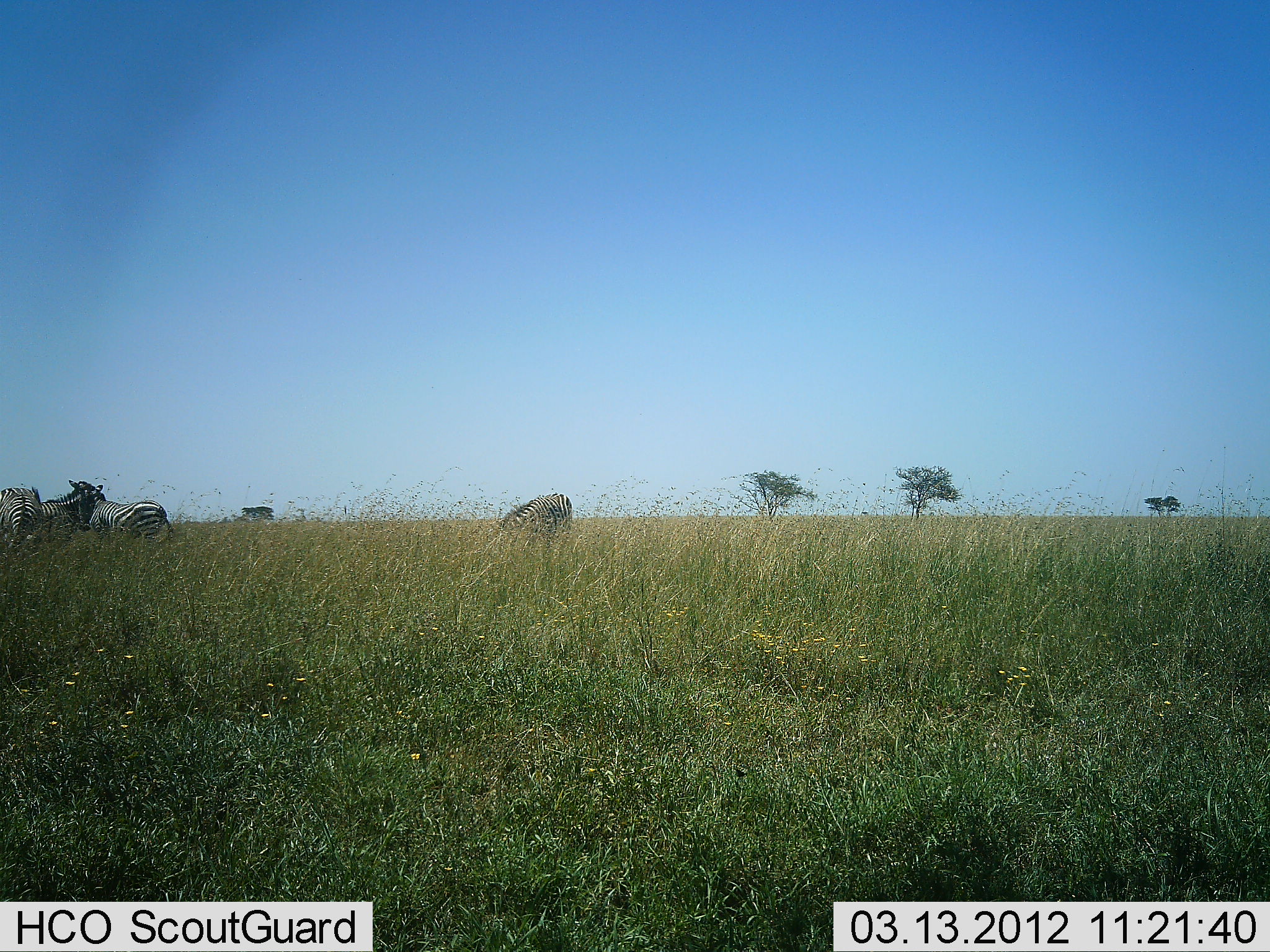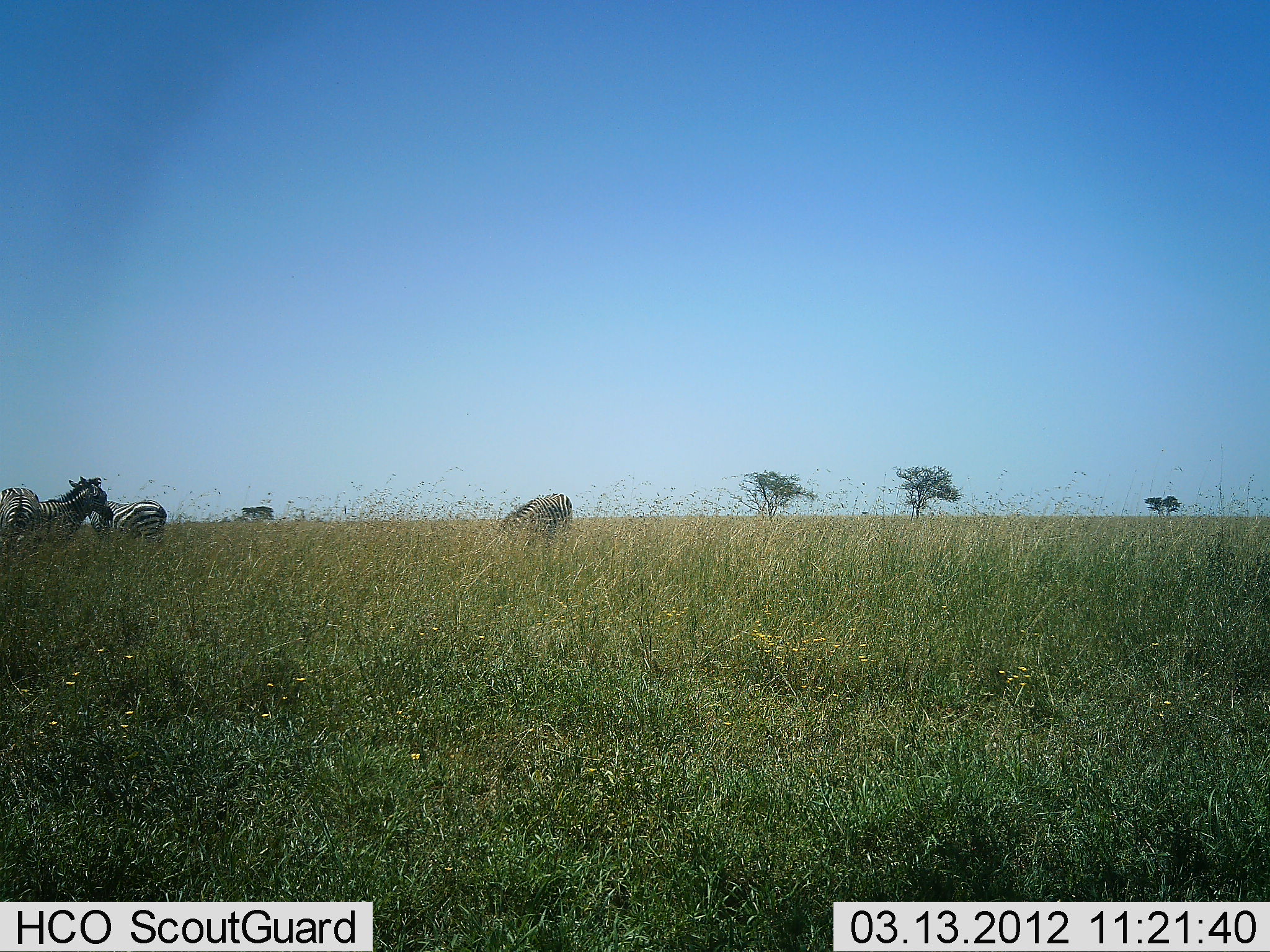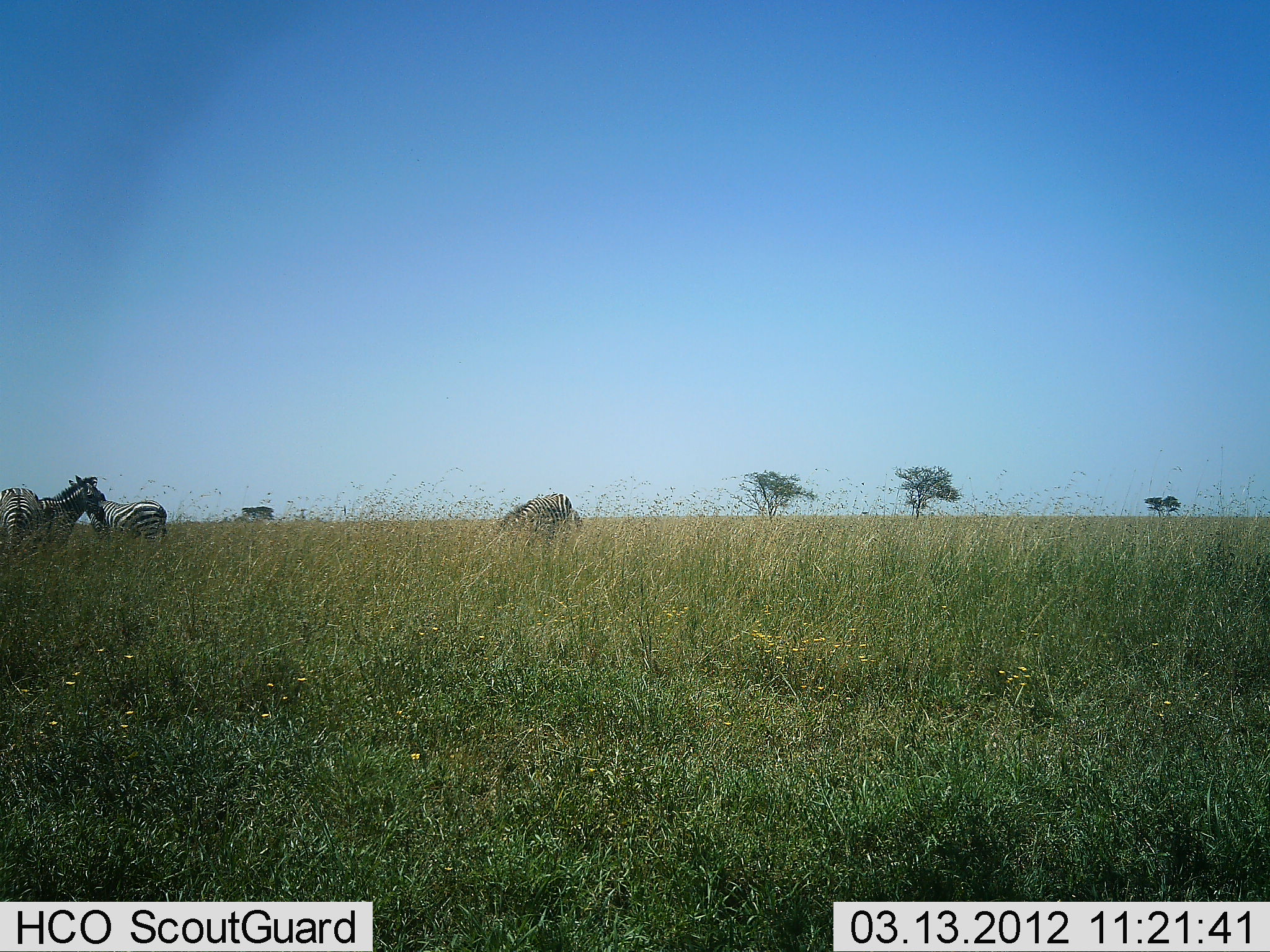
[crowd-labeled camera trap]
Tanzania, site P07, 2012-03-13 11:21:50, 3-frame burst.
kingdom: Animalia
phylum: Chordata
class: Mammalia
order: Perissodactyla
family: Equidae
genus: Equus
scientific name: Equus quagga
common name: plains zebra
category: zebra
Zebra (plains zebra) (Equus quagga), count 4. Behavior (volunteer vote fractions): standing 75%, resting 7%, moving 7%, interacting 4%. Young present (vote fraction): 0%. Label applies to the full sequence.